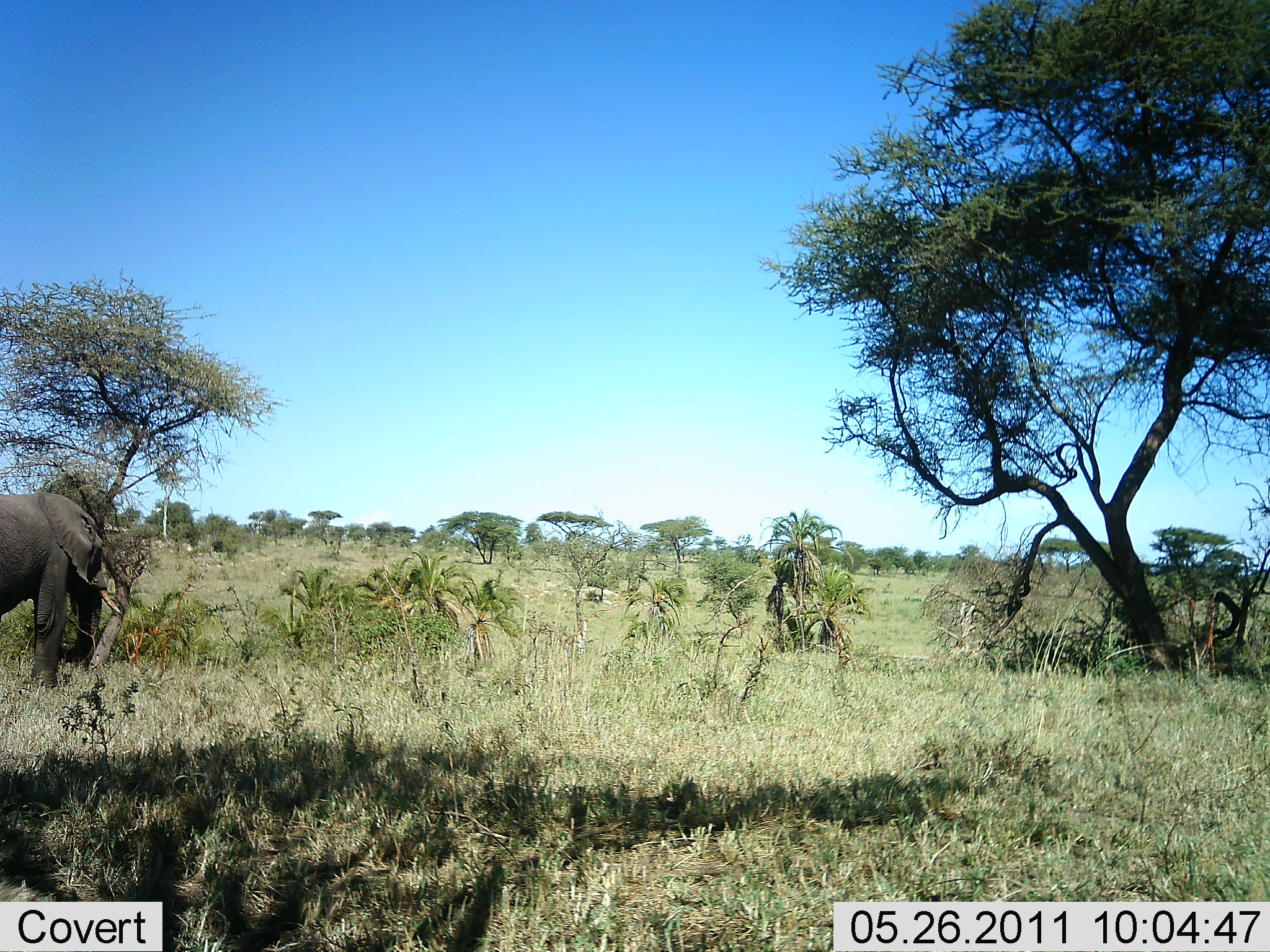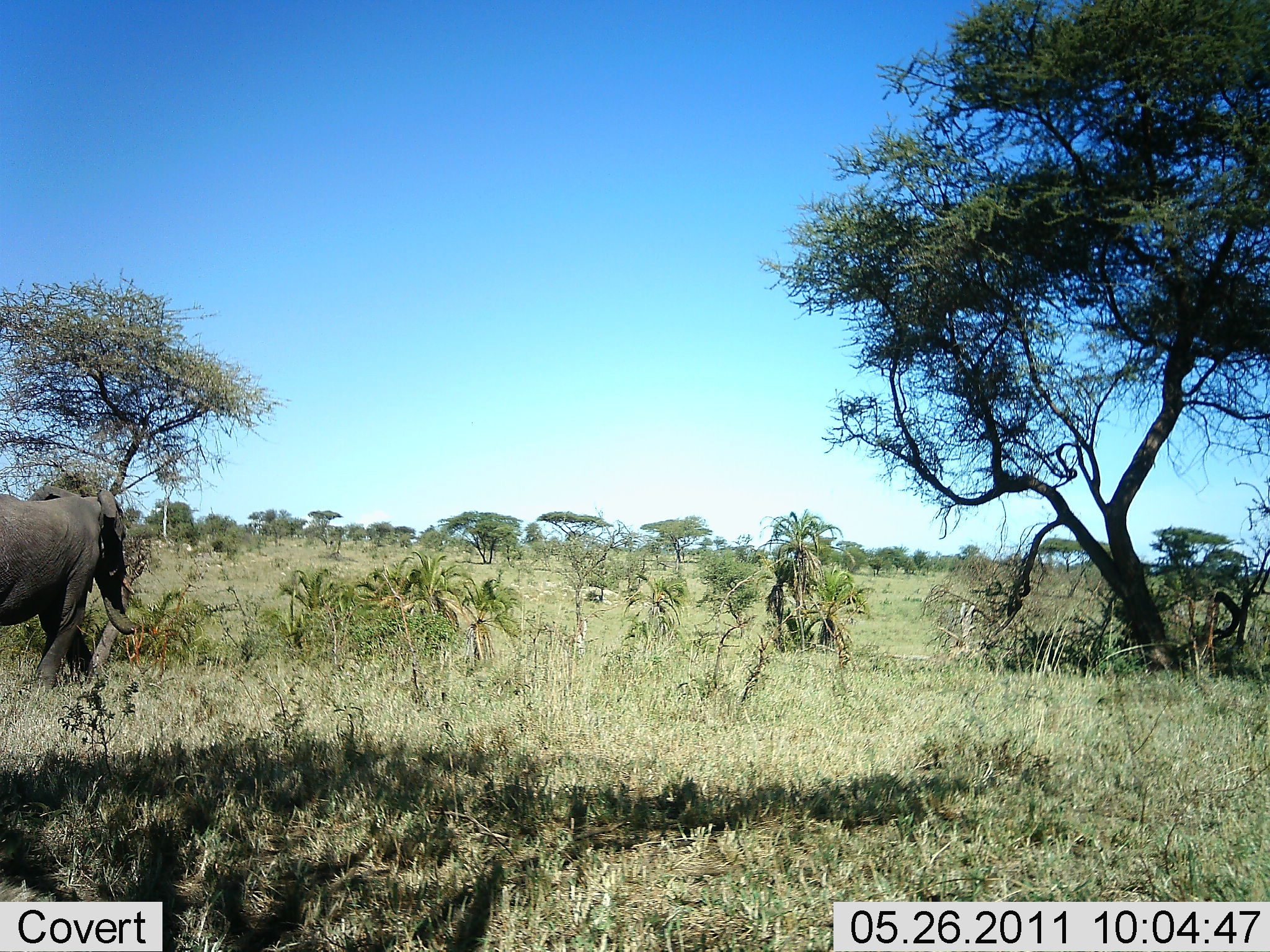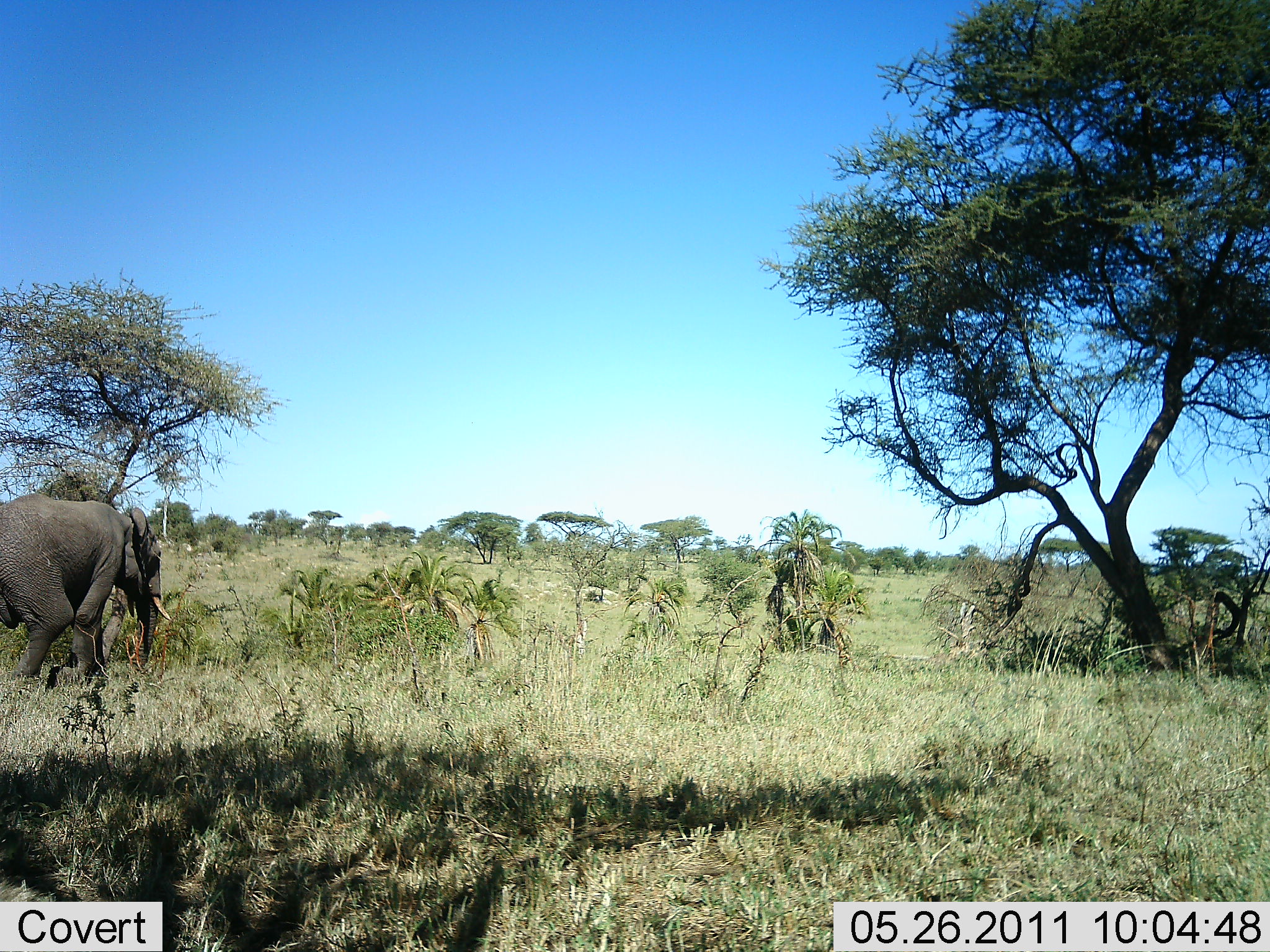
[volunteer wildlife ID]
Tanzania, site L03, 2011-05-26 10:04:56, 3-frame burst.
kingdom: Animalia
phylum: Chordata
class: Mammalia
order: Proboscidea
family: Elephantidae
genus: Loxodonta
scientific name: Loxodonta africana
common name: african bush elephant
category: elephant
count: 1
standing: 0%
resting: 0%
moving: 100%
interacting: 0%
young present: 10%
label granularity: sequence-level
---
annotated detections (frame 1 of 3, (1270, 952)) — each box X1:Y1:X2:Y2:
animal: 0:491:122:688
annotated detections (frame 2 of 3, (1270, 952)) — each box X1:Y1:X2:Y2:
animal: 0:485:149:688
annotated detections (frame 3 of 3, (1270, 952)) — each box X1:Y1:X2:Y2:
animal: 0:493:172:688